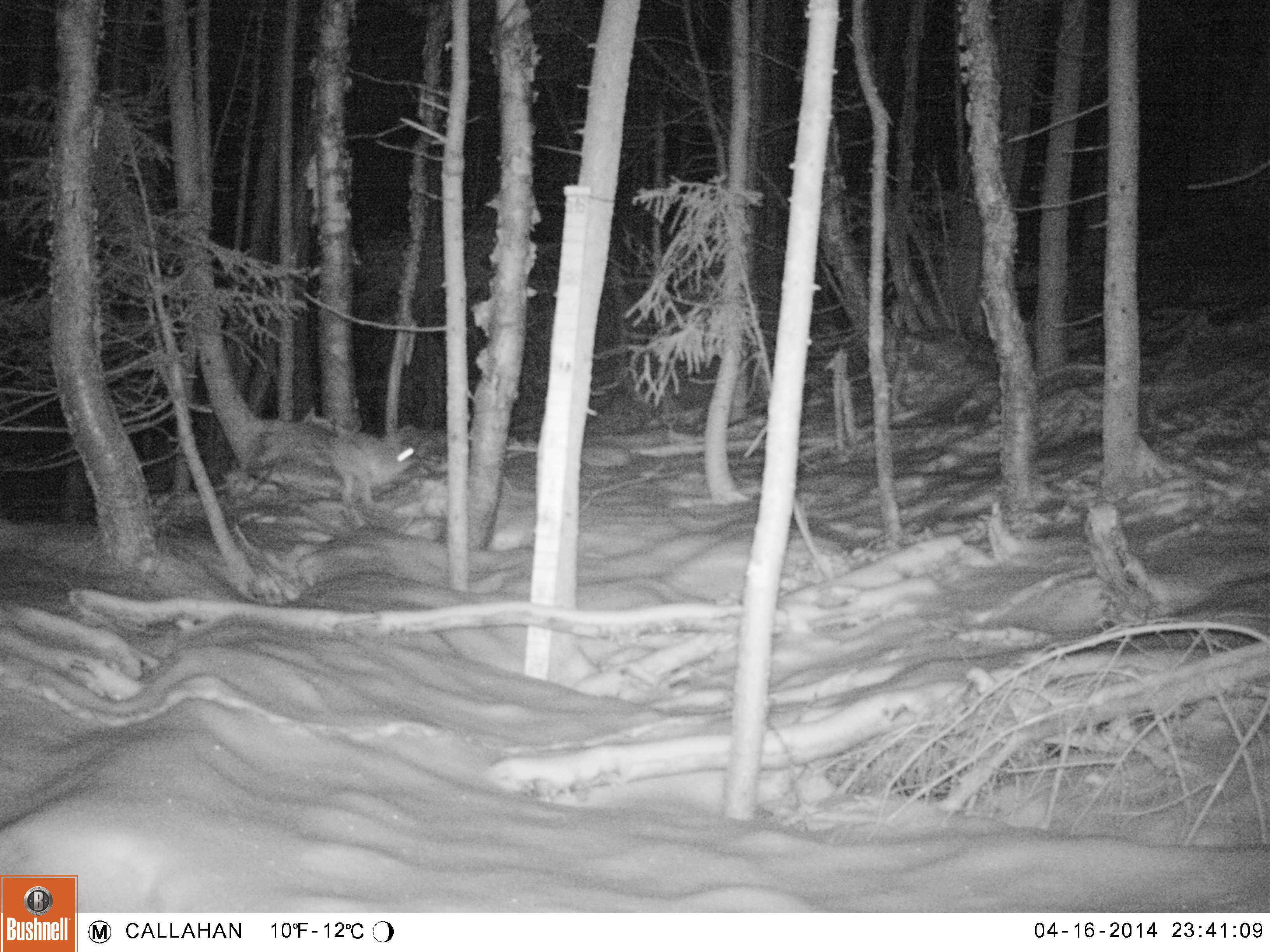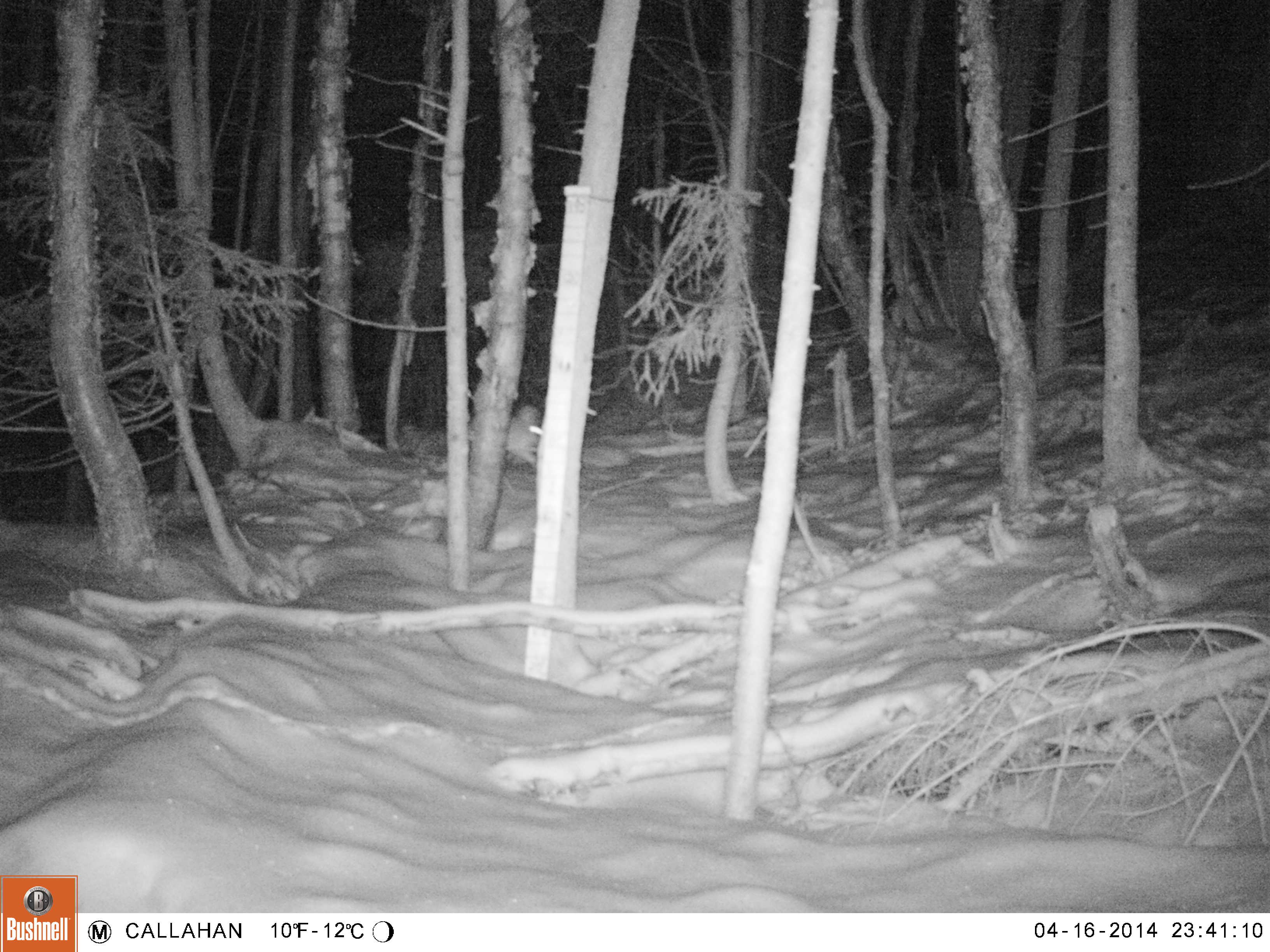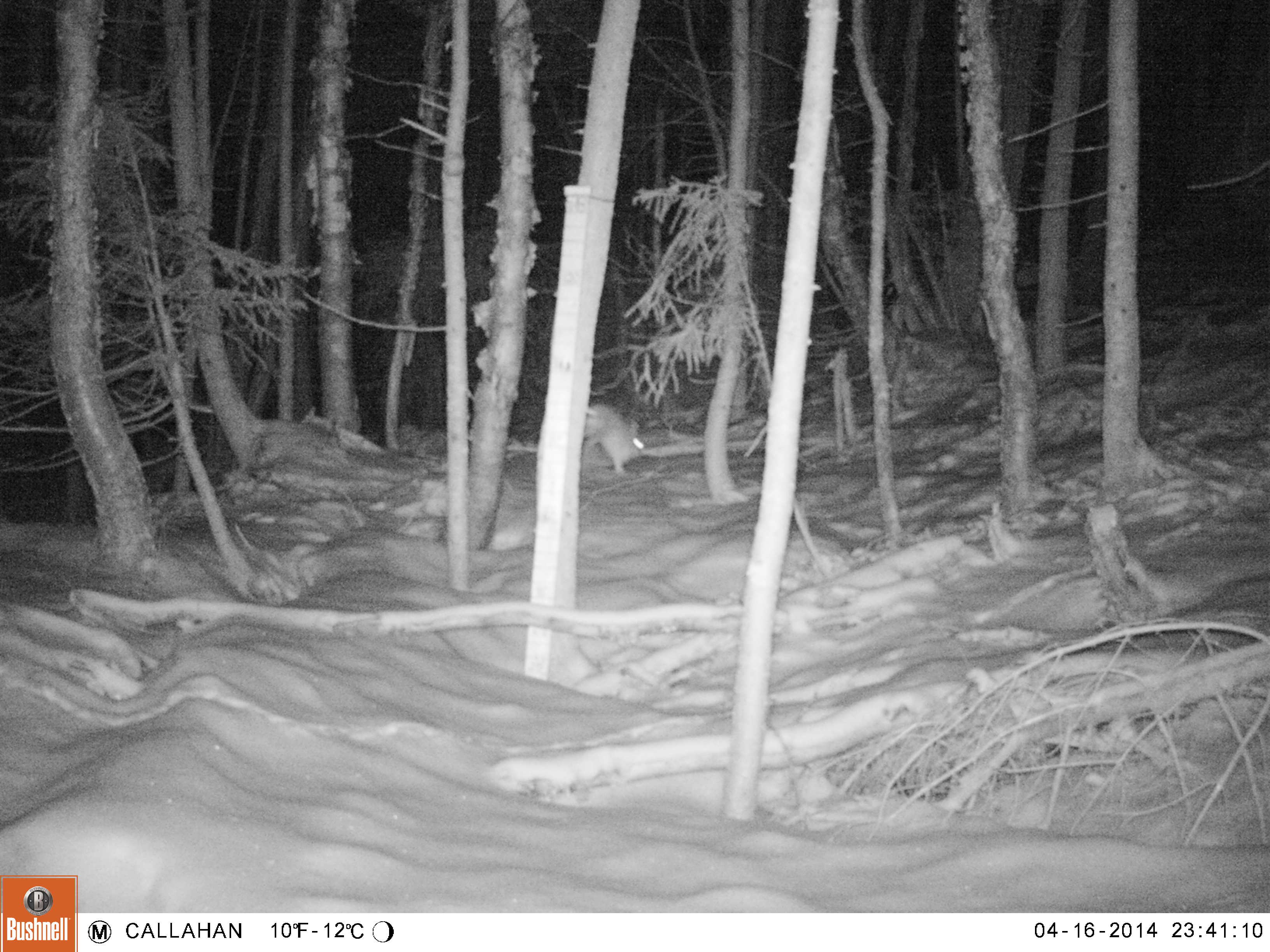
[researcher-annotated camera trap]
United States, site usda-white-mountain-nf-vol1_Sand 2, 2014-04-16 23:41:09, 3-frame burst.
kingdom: Animalia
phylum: Chordata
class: Mammalia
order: Lagomorpha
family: Leporidae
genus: Lepus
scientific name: Lepus americanus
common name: snowshoe hare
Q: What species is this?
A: Snowshoe hare (Lepus americanus).